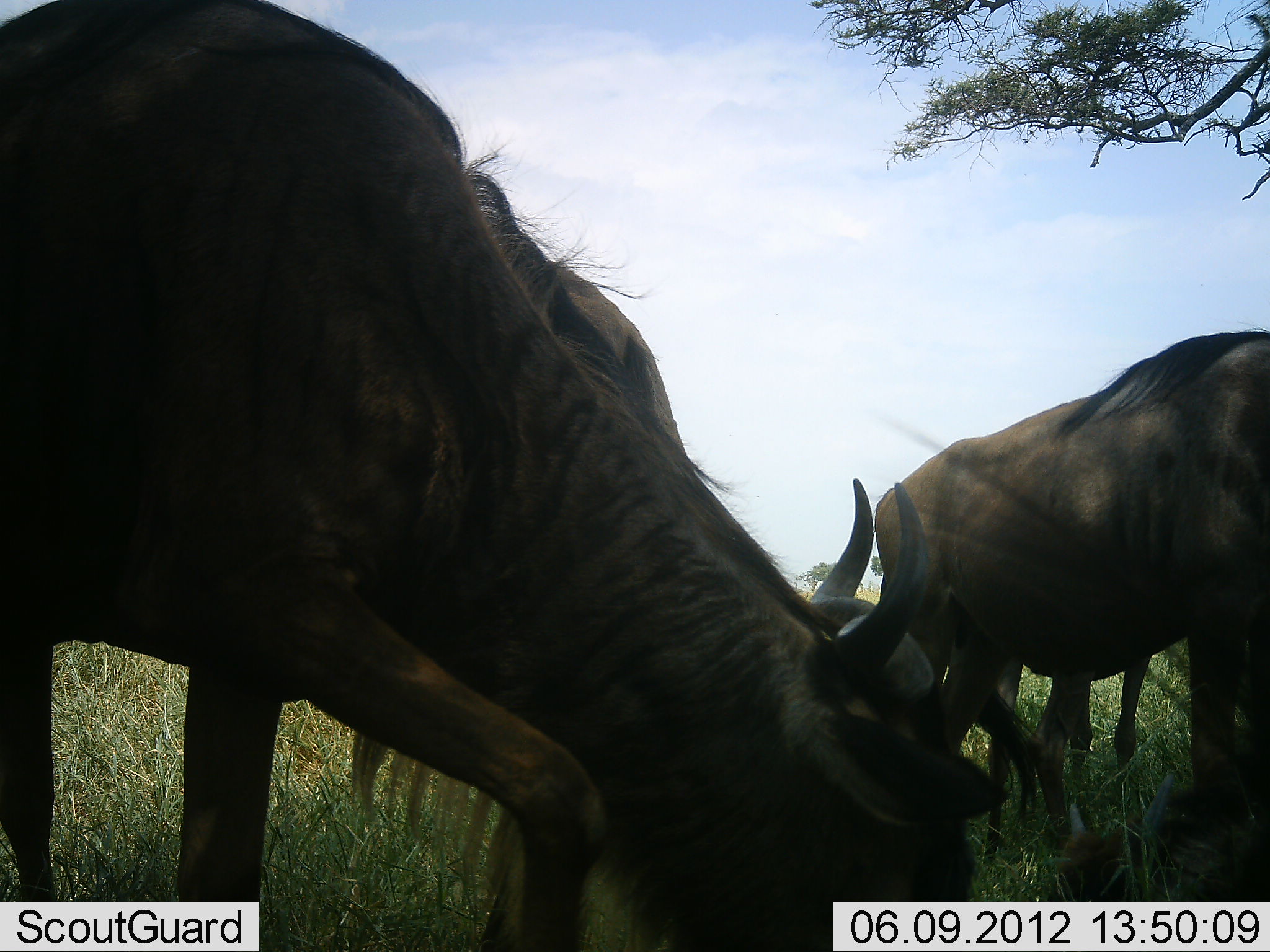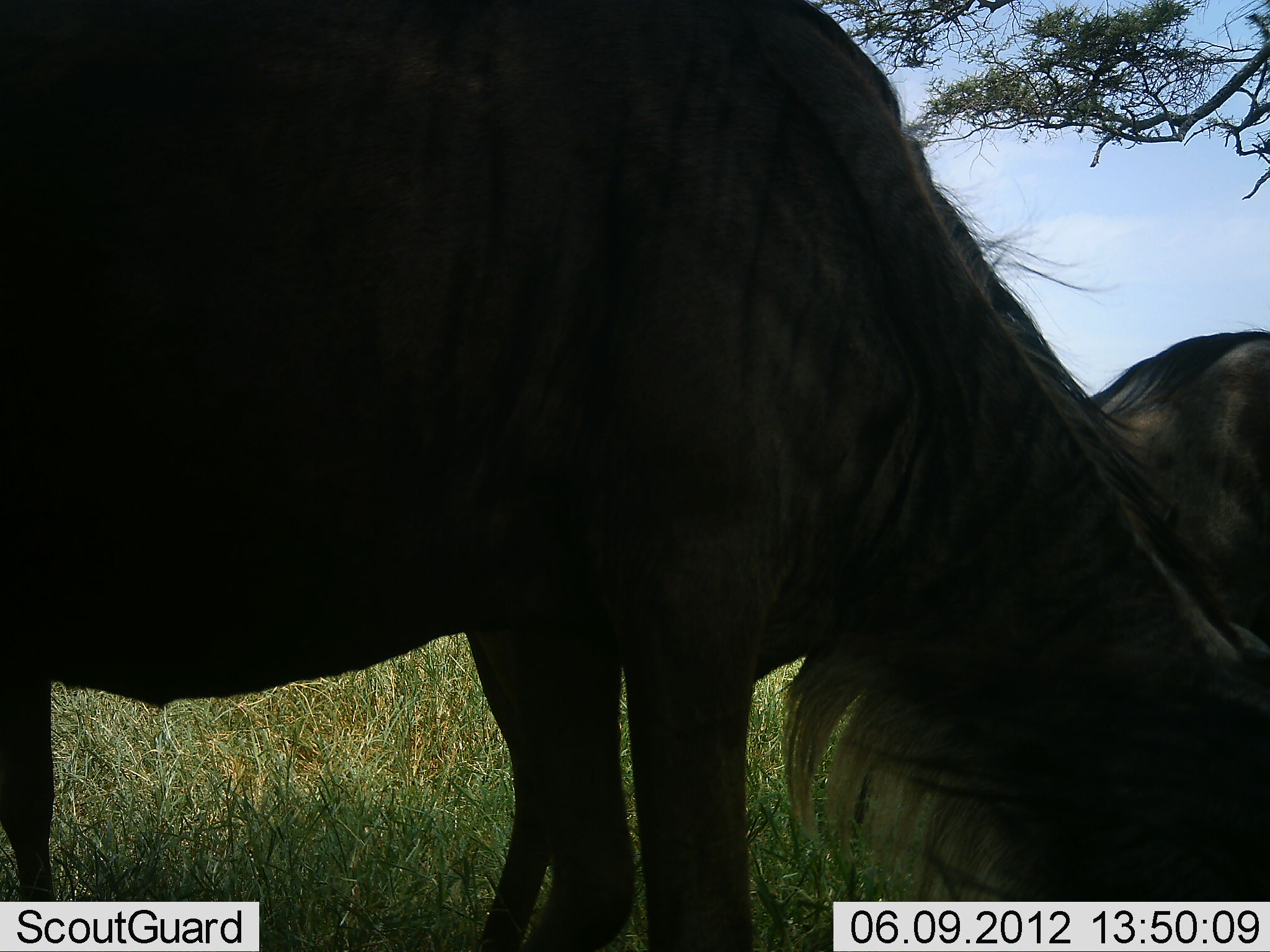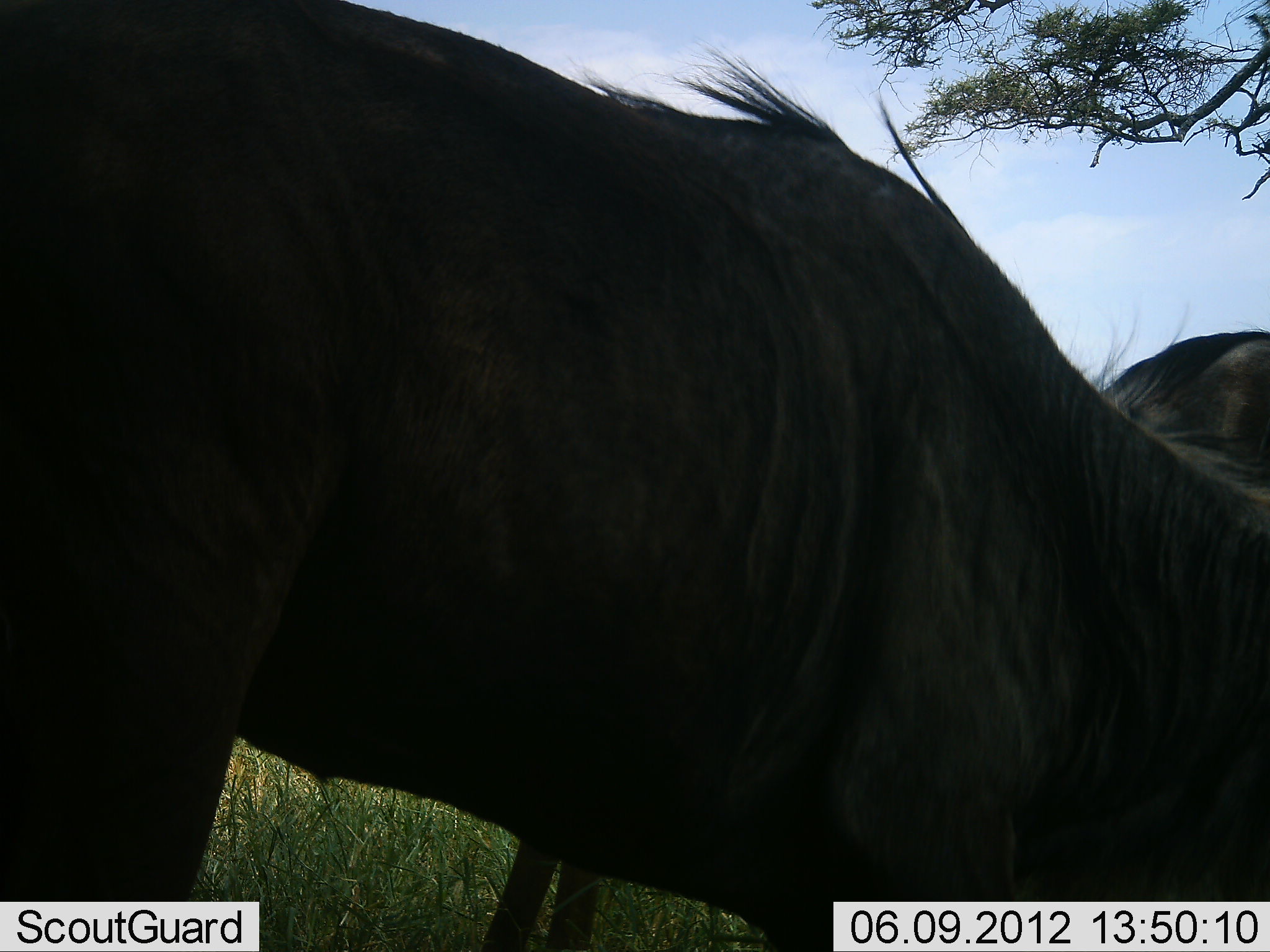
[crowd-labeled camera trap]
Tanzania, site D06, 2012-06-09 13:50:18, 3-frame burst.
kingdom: Animalia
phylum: Chordata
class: Mammalia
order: Artiodactyla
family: Bovidae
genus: Connochaetes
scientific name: Connochaetes taurinus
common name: blue wildebeest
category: wildebeest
Wildebeest (blue wildebeest) (Connochaetes taurinus), count 4. Behavior (volunteer vote fractions): standing 40%, resting 10%, moving 30%, interacting 0%. Young present (vote fraction): 0%. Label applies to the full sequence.